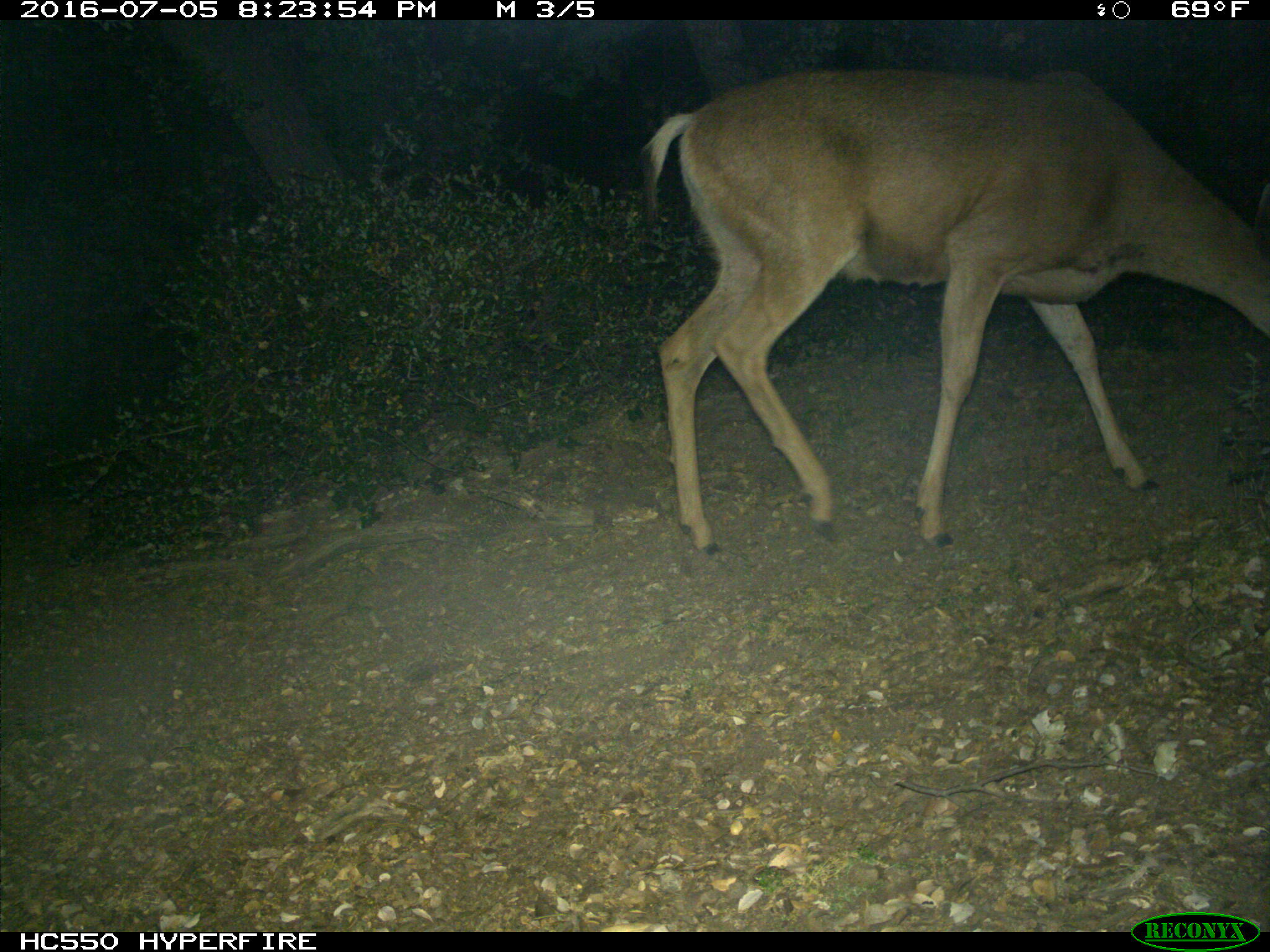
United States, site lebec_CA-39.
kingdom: Animalia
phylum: Chordata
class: Mammalia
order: Artiodactyla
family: Cervidae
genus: Odocoileus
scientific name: Odocoileus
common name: deer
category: unidentified deer